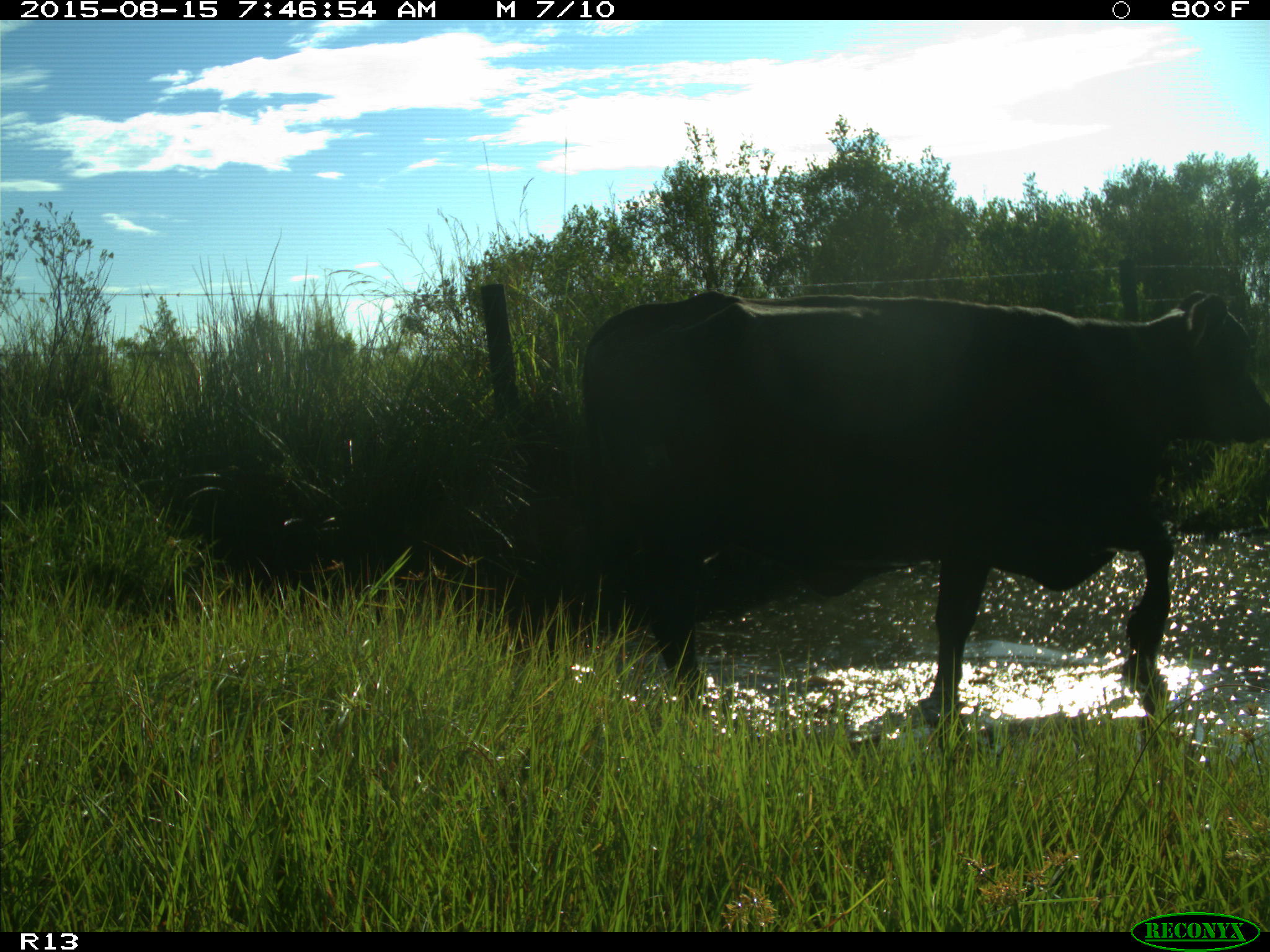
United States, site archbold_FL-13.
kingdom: Animalia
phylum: Chordata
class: Mammalia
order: Artiodactyla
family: Bovidae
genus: Bos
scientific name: Bos taurus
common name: domestic cow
Bos taurus (domestic cow).